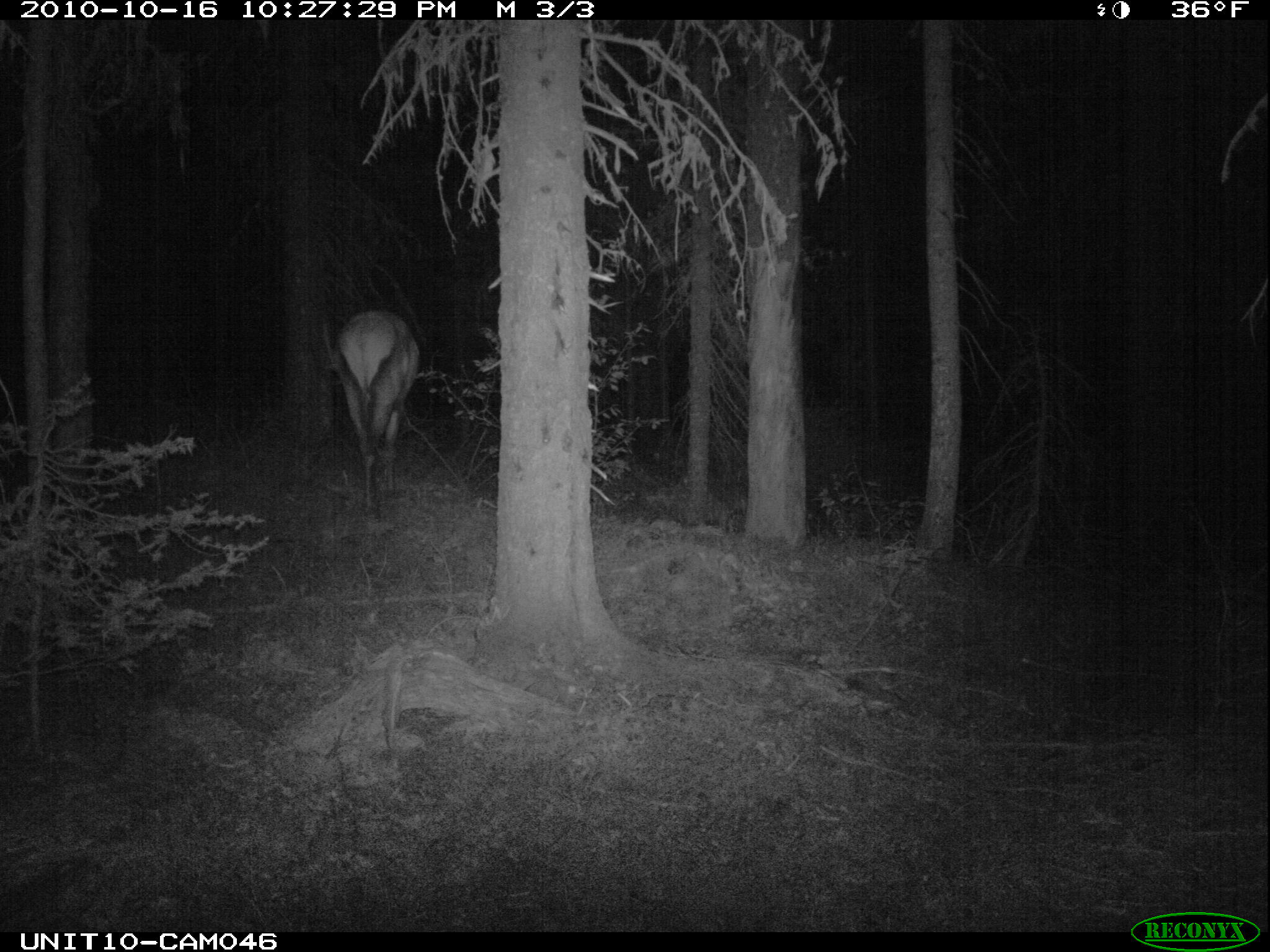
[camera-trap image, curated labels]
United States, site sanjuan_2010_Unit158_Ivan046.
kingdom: Animalia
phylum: Chordata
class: Mammalia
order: Artiodactyla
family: Cervidae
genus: Cervus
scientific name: Cervus elaphus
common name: red deer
Cervus elaphus (red deer).